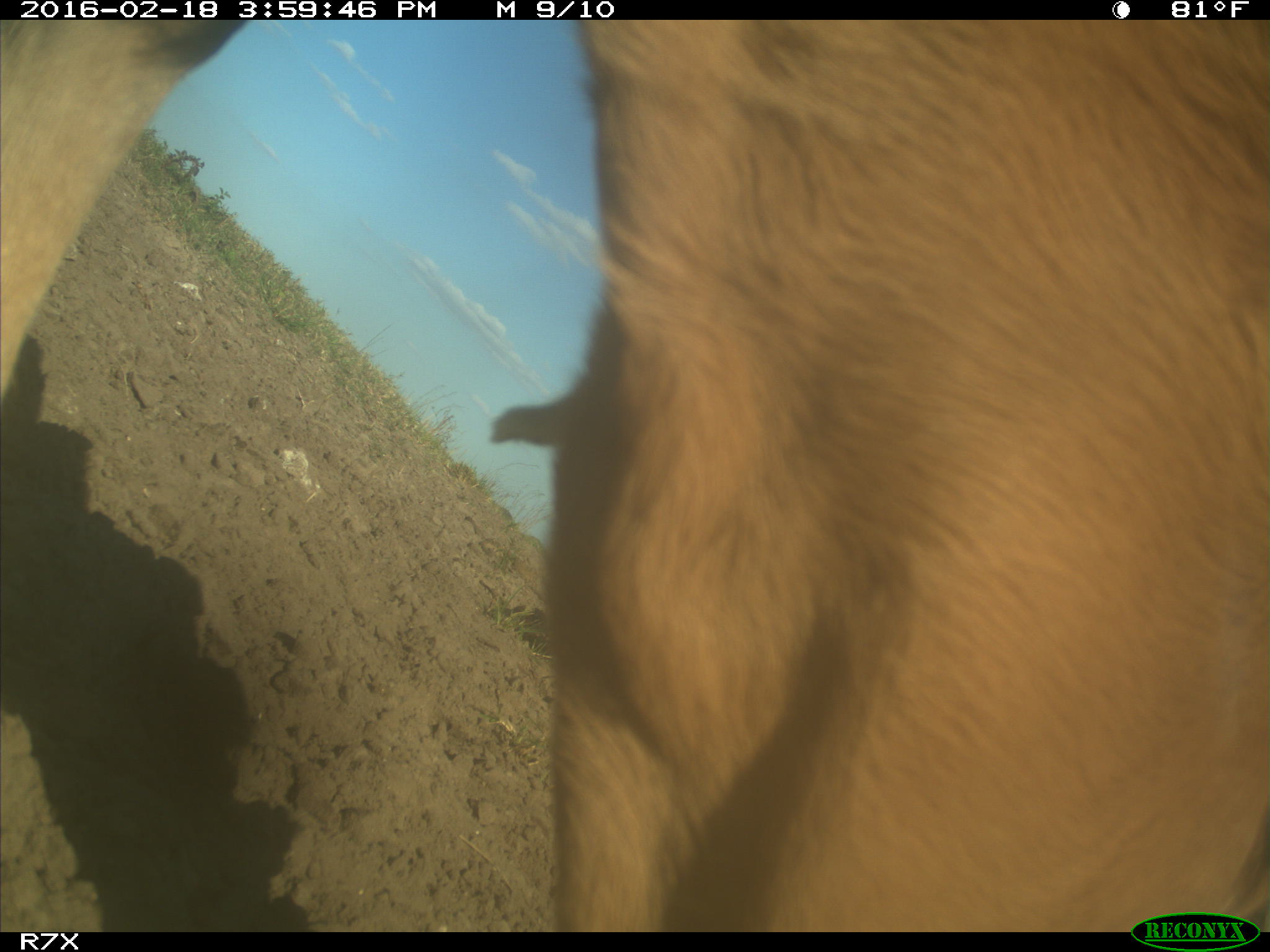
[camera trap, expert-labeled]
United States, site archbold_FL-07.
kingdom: Animalia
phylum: Chordata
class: Mammalia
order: Artiodactyla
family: Bovidae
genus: Bos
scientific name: Bos taurus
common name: domestic cow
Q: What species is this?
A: Bos taurus (domestic cow).